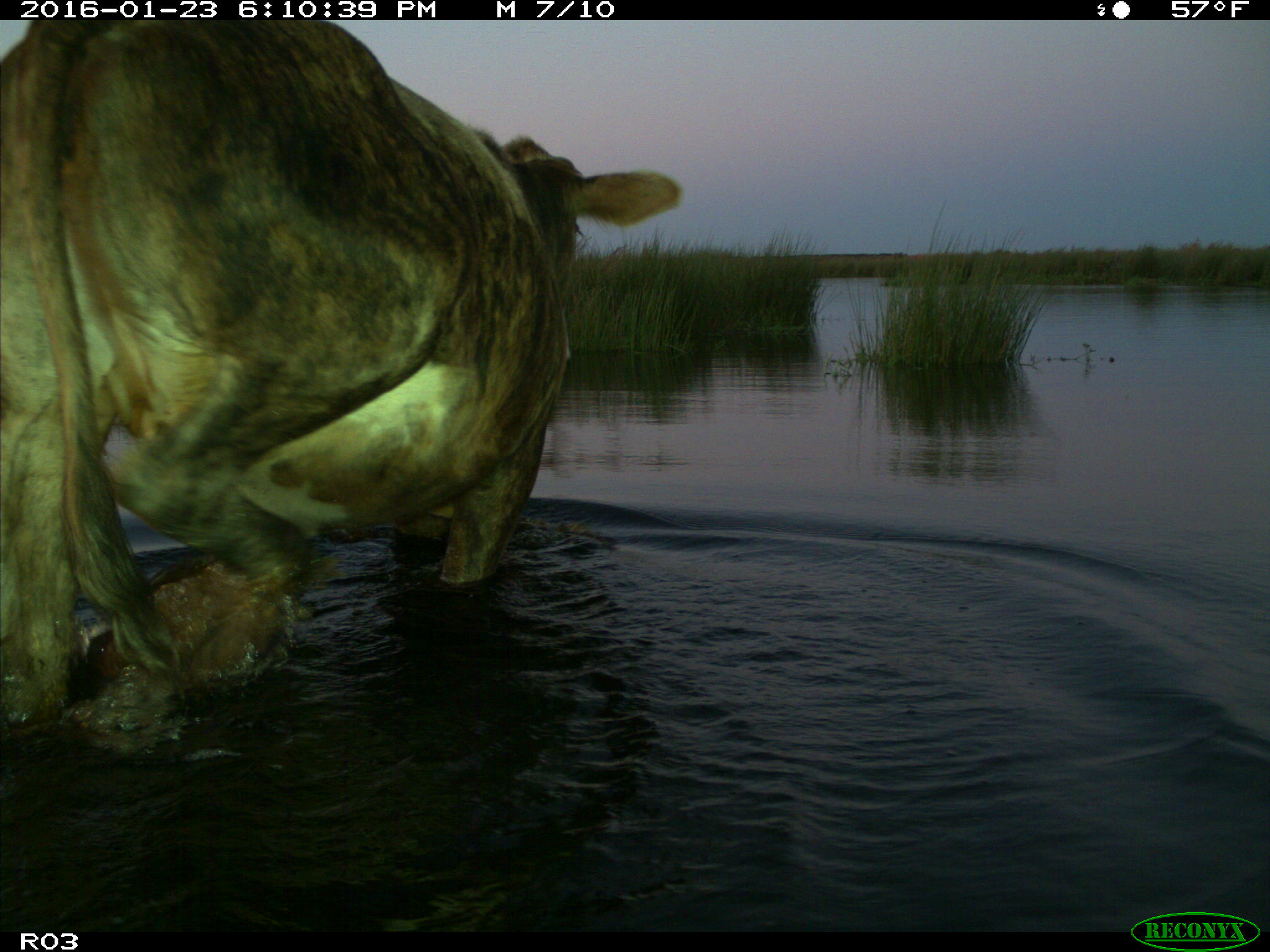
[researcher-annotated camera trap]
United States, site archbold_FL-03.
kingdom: Animalia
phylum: Chordata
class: Mammalia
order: Artiodactyla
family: Bovidae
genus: Bos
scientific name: Bos taurus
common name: domestic cow